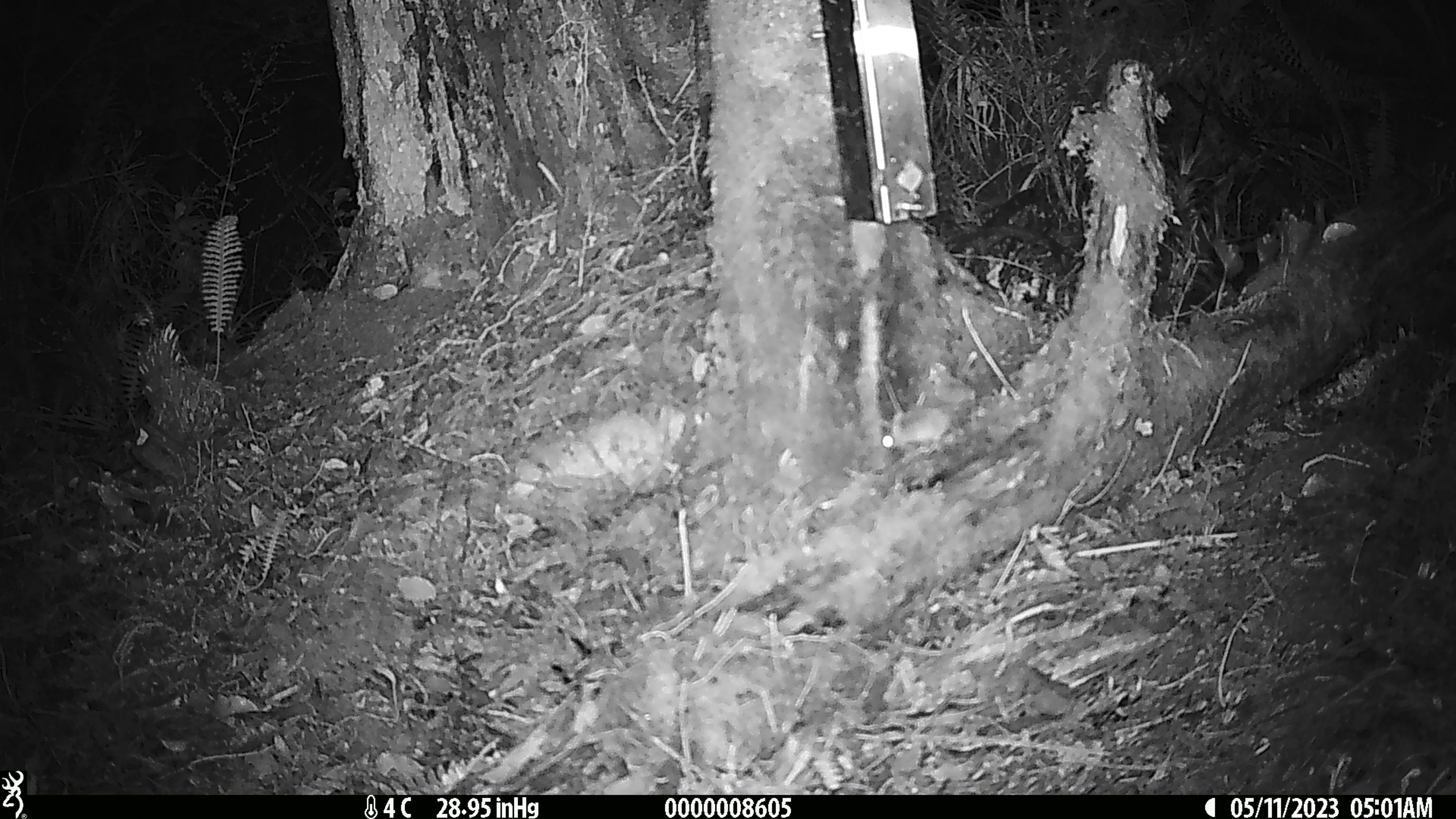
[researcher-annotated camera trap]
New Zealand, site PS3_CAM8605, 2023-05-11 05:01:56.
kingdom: Animalia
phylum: Chordata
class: Mammalia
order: Rodentia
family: Muridae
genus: Mus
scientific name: Mus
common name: mouse